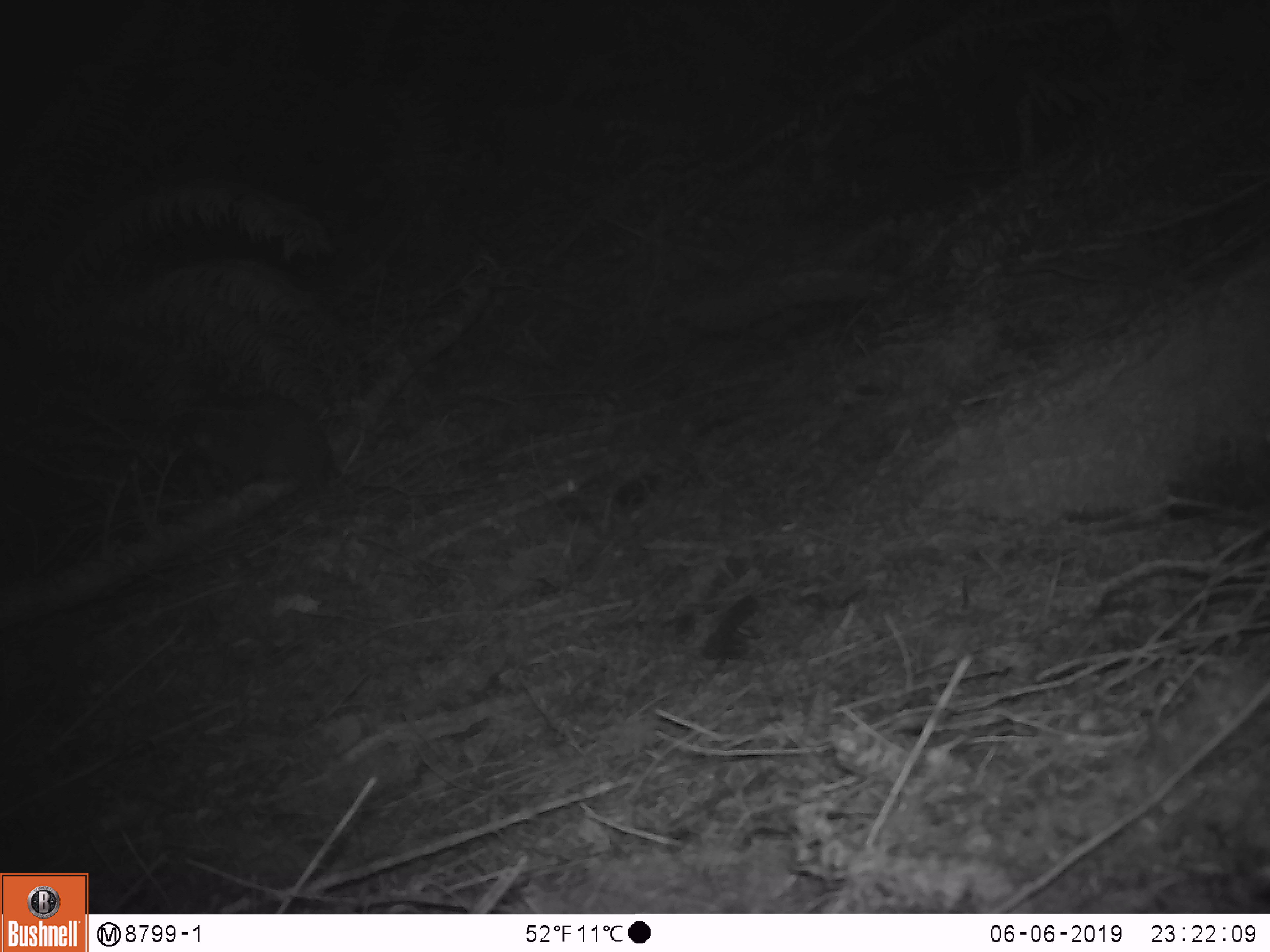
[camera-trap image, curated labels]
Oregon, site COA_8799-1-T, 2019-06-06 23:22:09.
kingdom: Animalia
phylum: Chordata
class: Mammalia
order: Rodentia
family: Aplodontiidae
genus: Aplodontia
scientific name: Aplodontia rufa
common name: mountain beaver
Mountain beaver (Aplodontia rufa).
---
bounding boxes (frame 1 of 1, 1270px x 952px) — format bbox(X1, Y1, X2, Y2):
mountain beaver: bbox(191, 399, 344, 494)